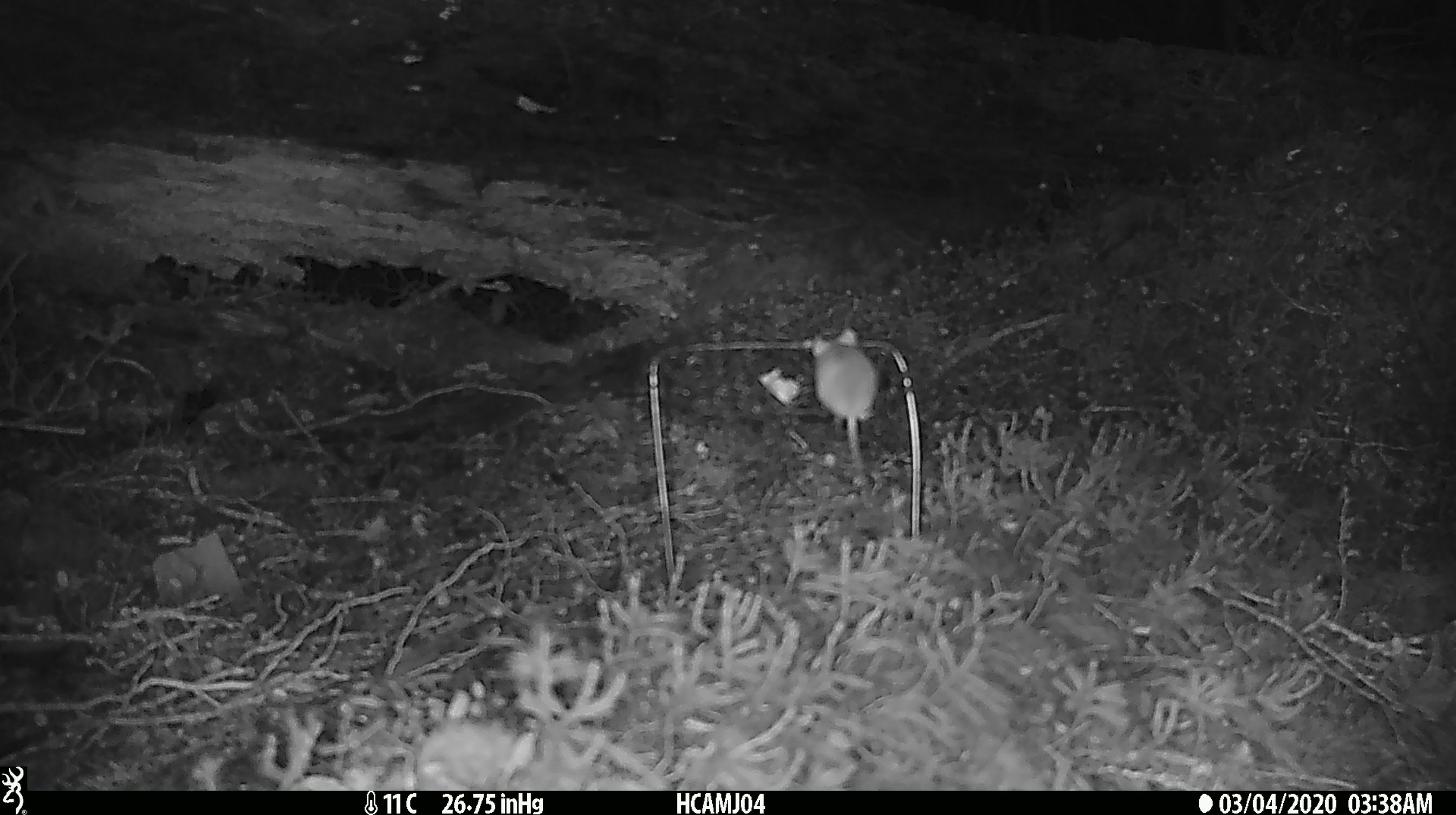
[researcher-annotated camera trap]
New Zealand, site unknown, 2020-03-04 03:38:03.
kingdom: Animalia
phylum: Chordata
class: Mammalia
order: Rodentia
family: Muridae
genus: Mus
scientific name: Mus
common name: mouse